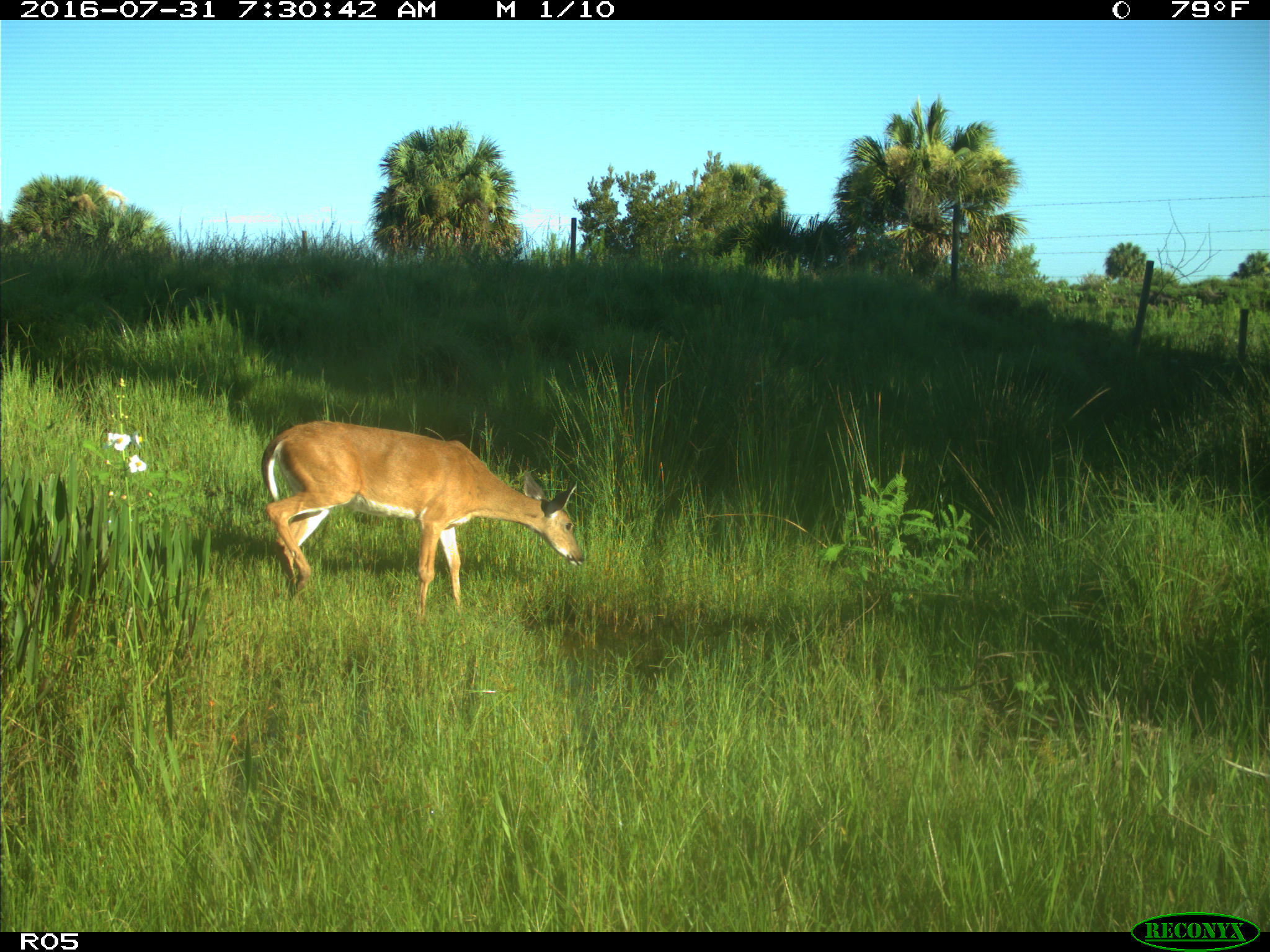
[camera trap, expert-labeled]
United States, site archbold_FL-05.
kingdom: Animalia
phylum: Chordata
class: Mammalia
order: Artiodactyla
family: Cervidae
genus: Odocoileus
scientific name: Odocoileus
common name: deer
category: unidentified deer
Unidentified deer (deer) (Odocoileus).